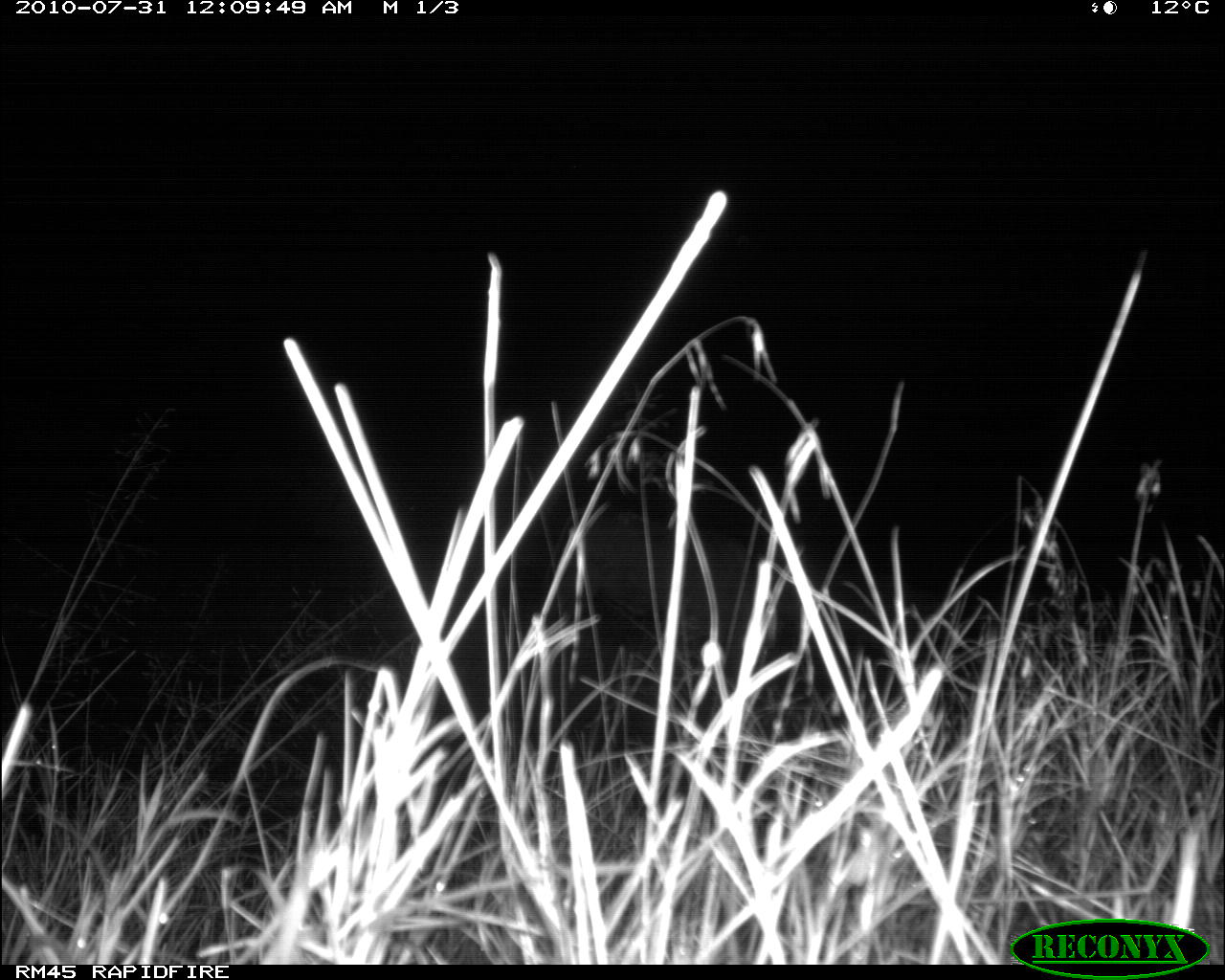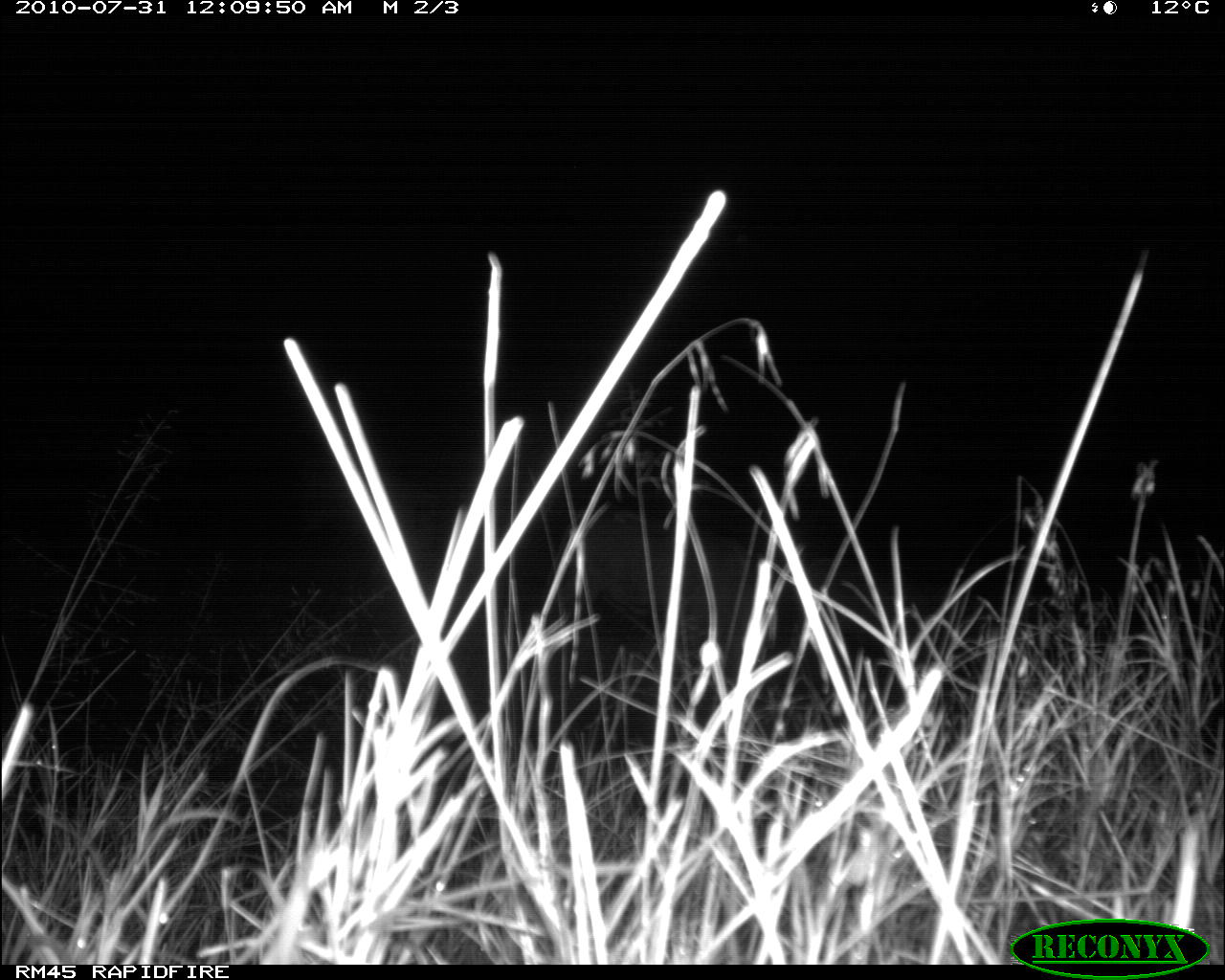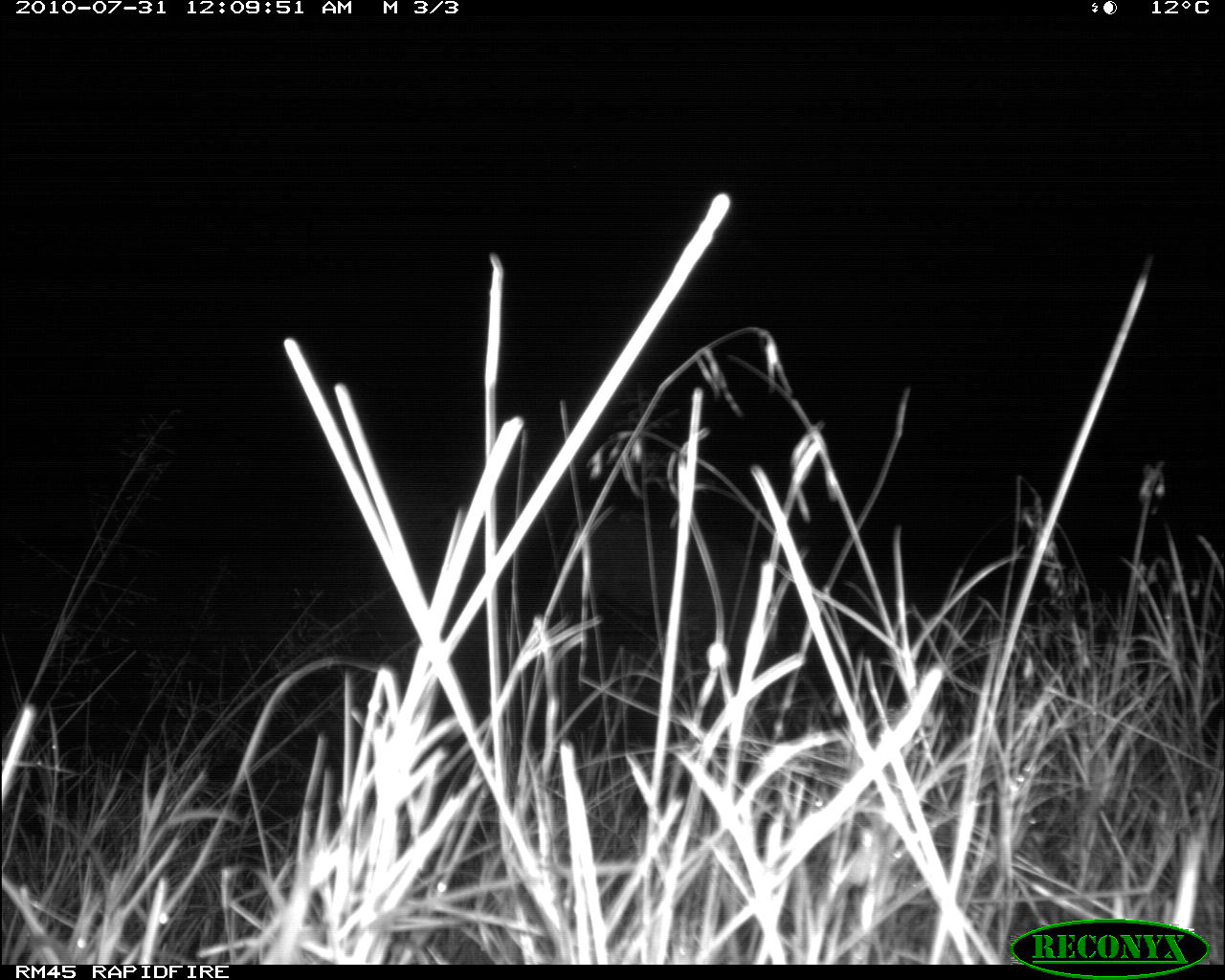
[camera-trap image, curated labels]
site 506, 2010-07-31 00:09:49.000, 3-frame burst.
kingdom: Animalia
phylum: Chordata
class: Mammalia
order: Artiodactyla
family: Bovidae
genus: Bos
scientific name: Bos taurus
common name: domestic cattle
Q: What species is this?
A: Bos taurus (domestic cattle).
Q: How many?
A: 1.